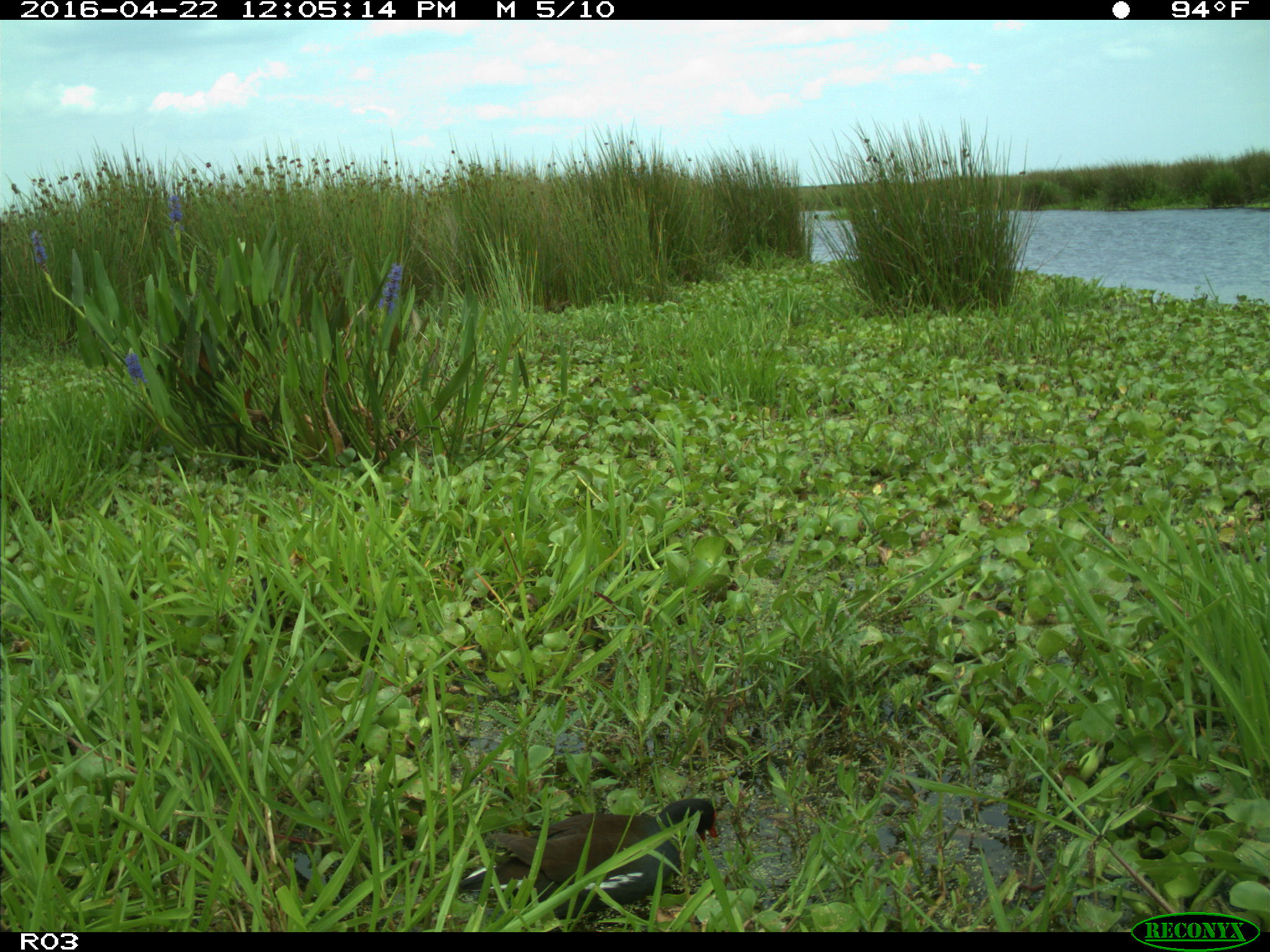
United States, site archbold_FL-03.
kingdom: Animalia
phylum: Chordata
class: Aves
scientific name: Aves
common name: birds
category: unidentified bird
Unidentified bird (birds) (Aves).